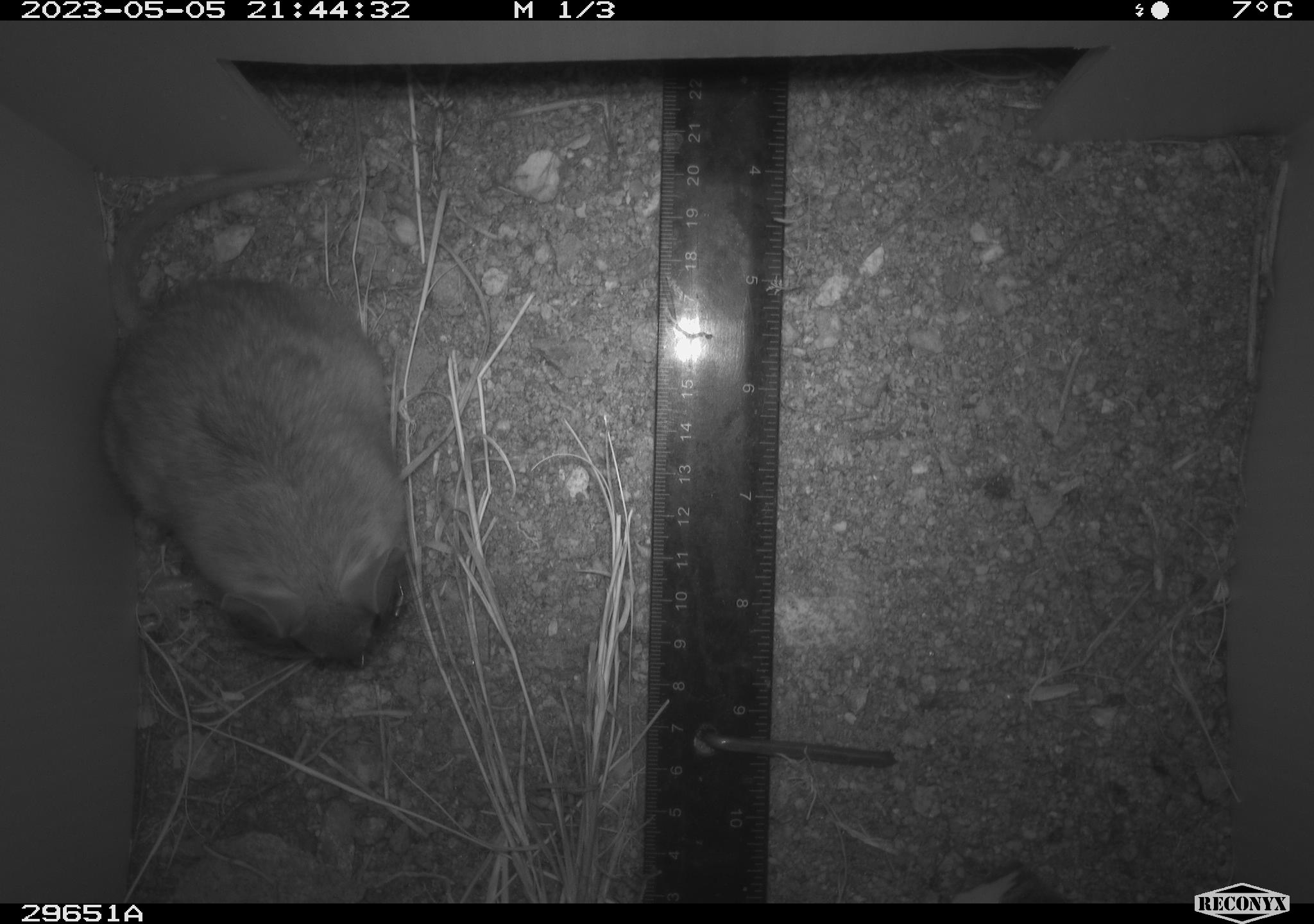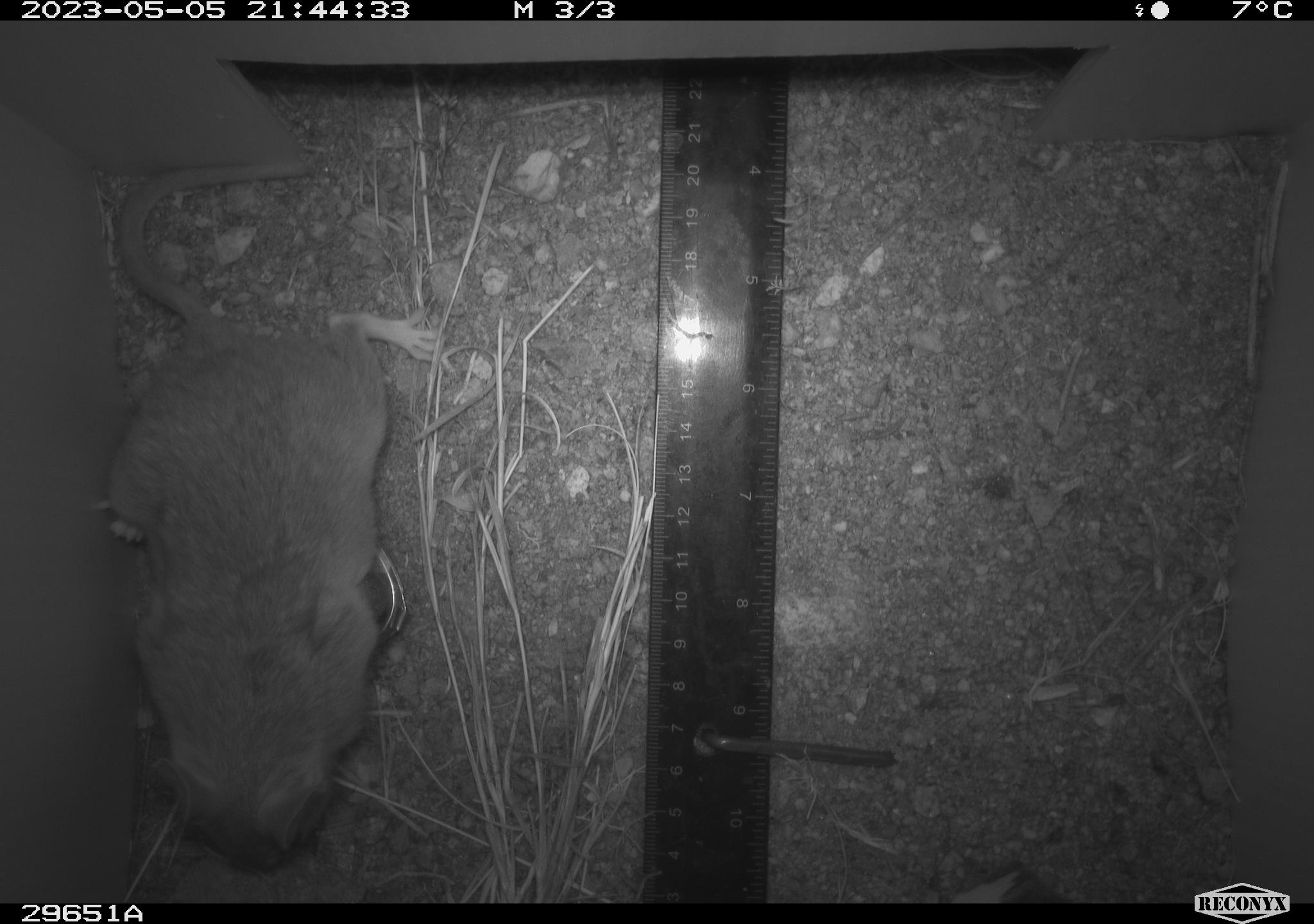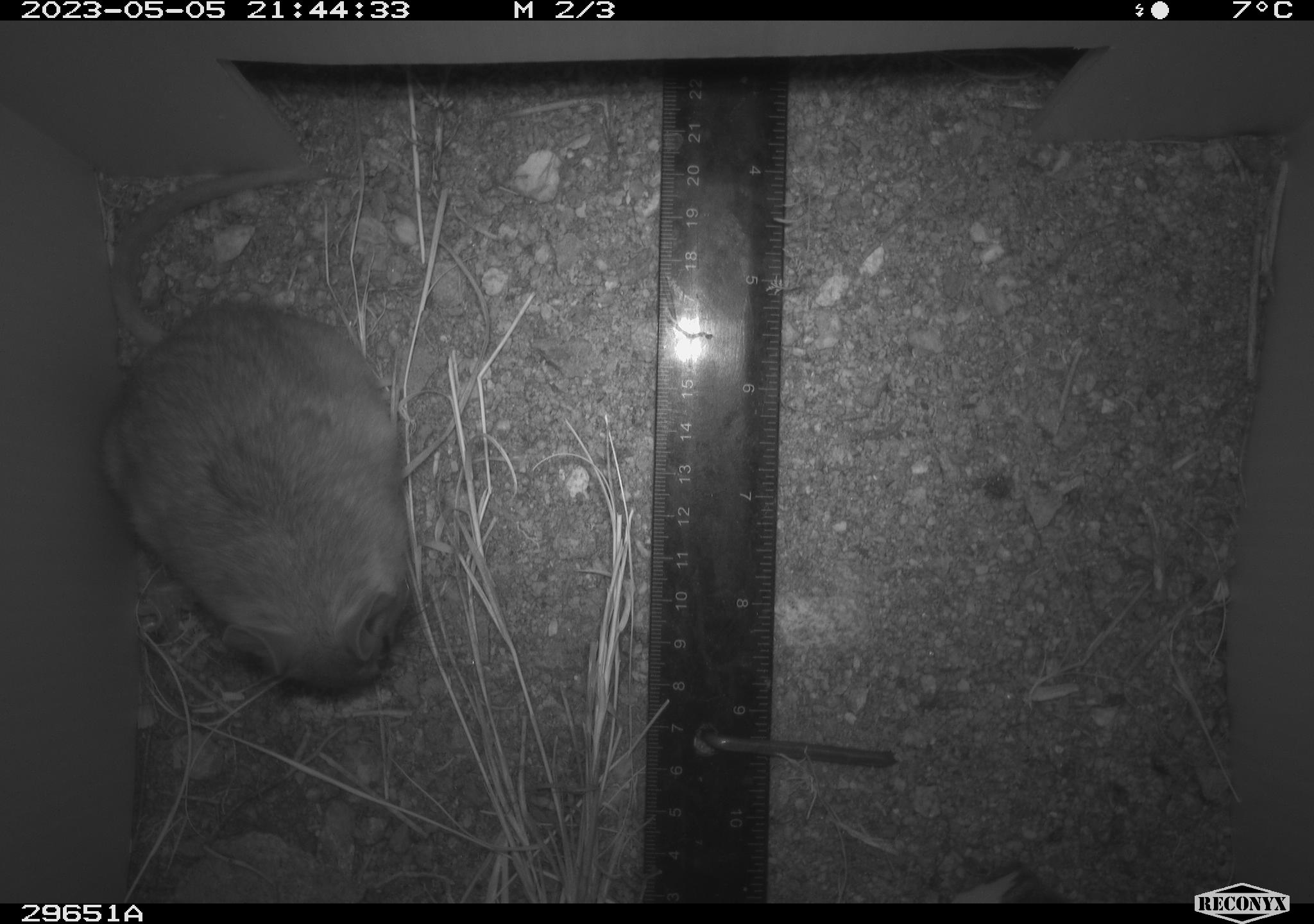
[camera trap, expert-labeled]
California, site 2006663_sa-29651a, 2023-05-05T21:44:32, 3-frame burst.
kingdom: Animalia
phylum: Chordata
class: Mammalia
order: Rodentia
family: Cricetidae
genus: Neotoma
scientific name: Neotoma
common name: pack rat or woodrat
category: neotoma species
Neotoma species (pack rat or woodrat) (Neotoma).